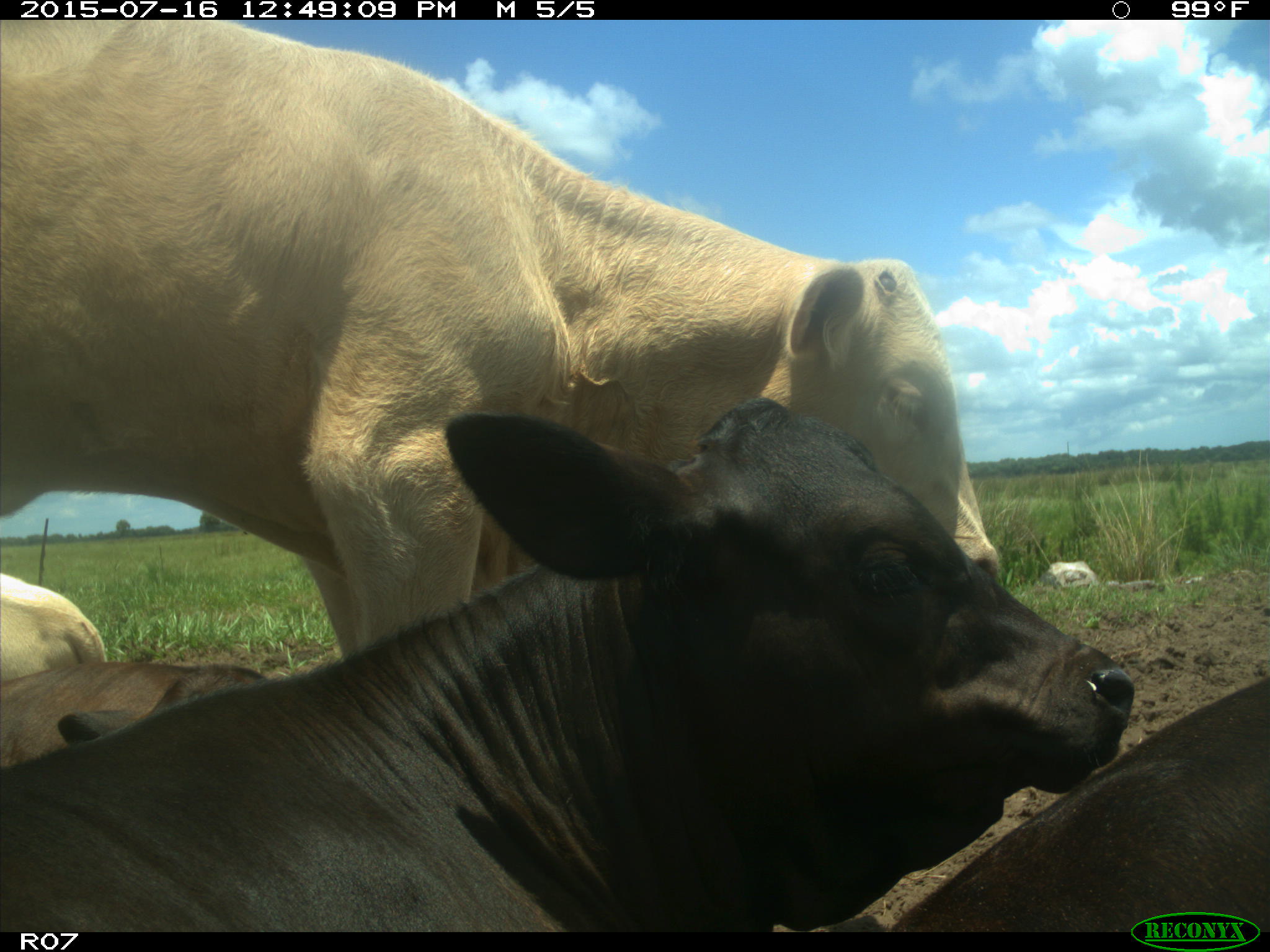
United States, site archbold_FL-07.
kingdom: Animalia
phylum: Chordata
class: Mammalia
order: Artiodactyla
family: Bovidae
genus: Bos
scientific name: Bos taurus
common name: domestic cow